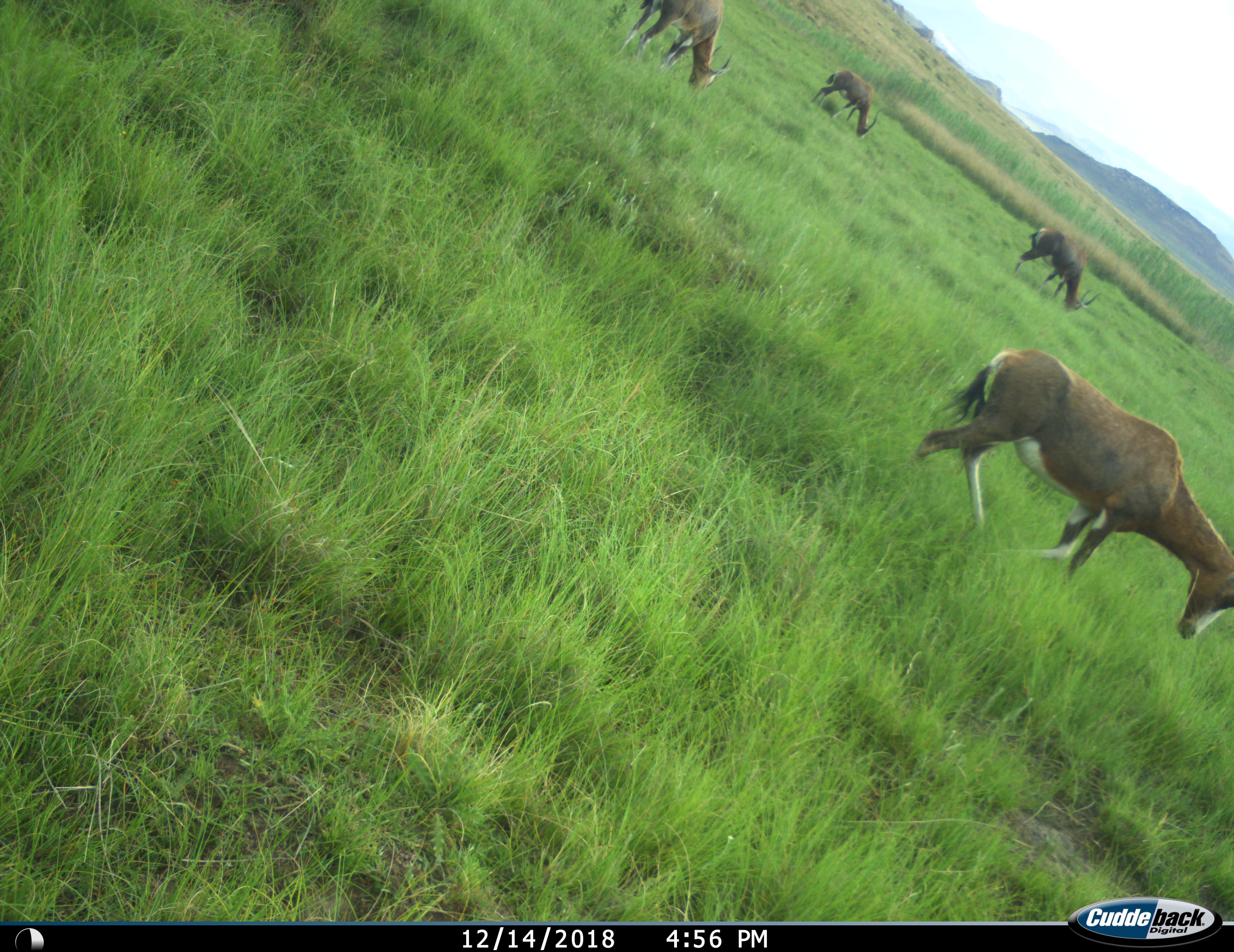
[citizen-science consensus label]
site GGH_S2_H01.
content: unidentified animal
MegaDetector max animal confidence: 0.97